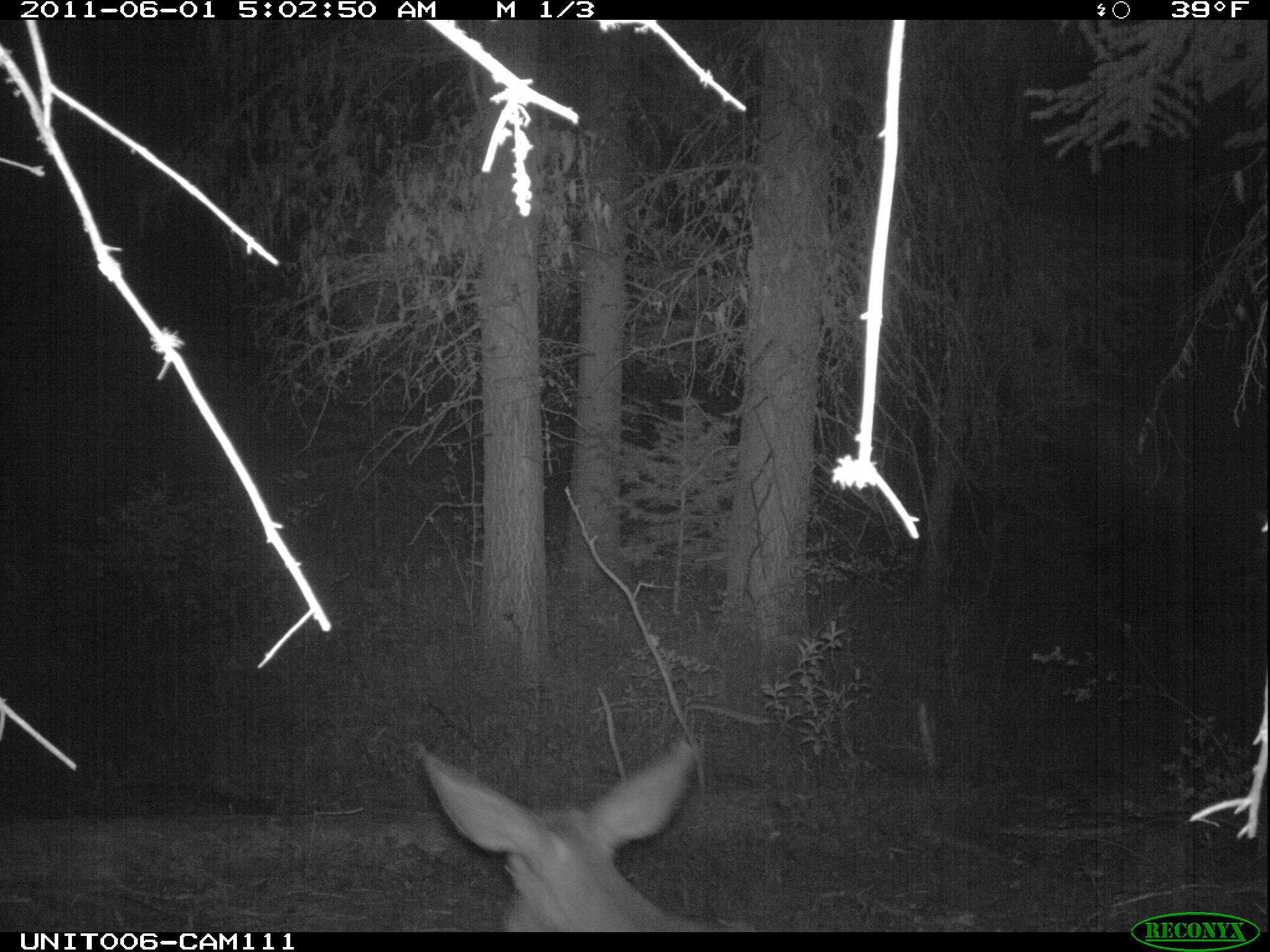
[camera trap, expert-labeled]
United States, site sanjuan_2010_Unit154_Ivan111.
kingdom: Animalia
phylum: Chordata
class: Mammalia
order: Artiodactyla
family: Cervidae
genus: Odocoileus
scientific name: Odocoileus hemionus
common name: mule deer